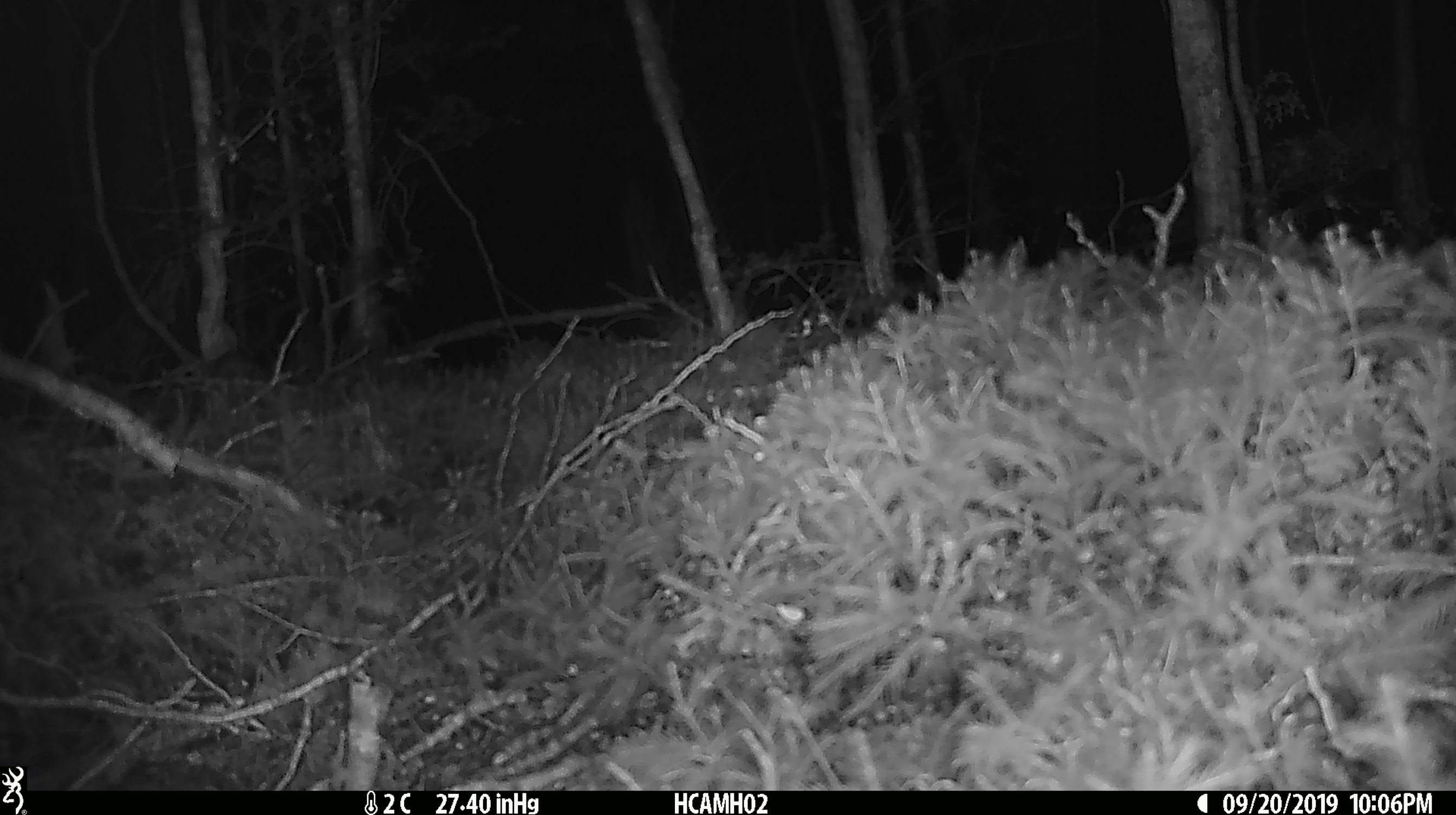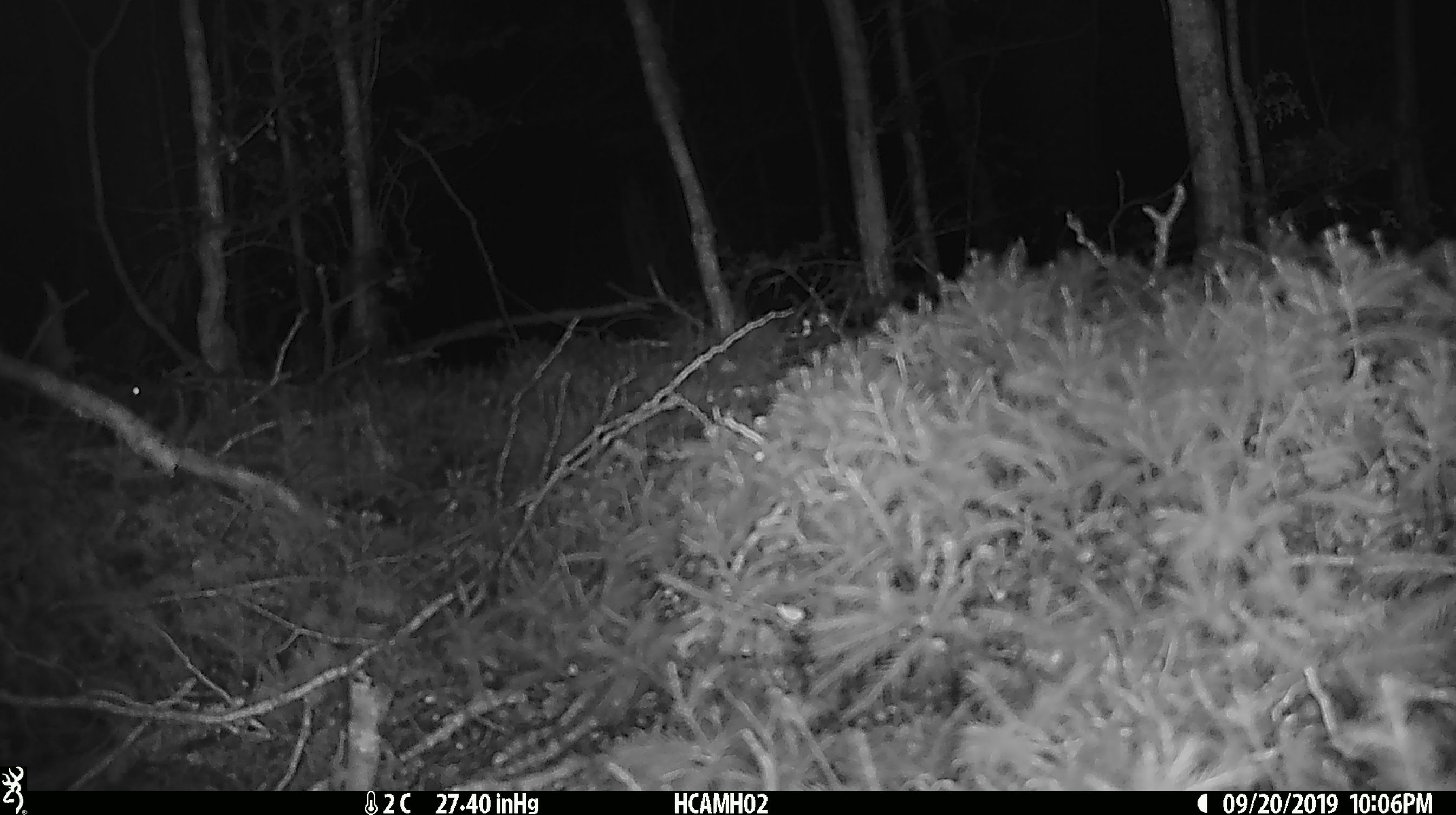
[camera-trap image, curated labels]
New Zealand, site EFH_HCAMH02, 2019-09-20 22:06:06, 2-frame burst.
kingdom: Animalia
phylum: Chordata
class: Mammalia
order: Rodentia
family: Muridae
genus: Mus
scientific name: Mus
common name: mouse